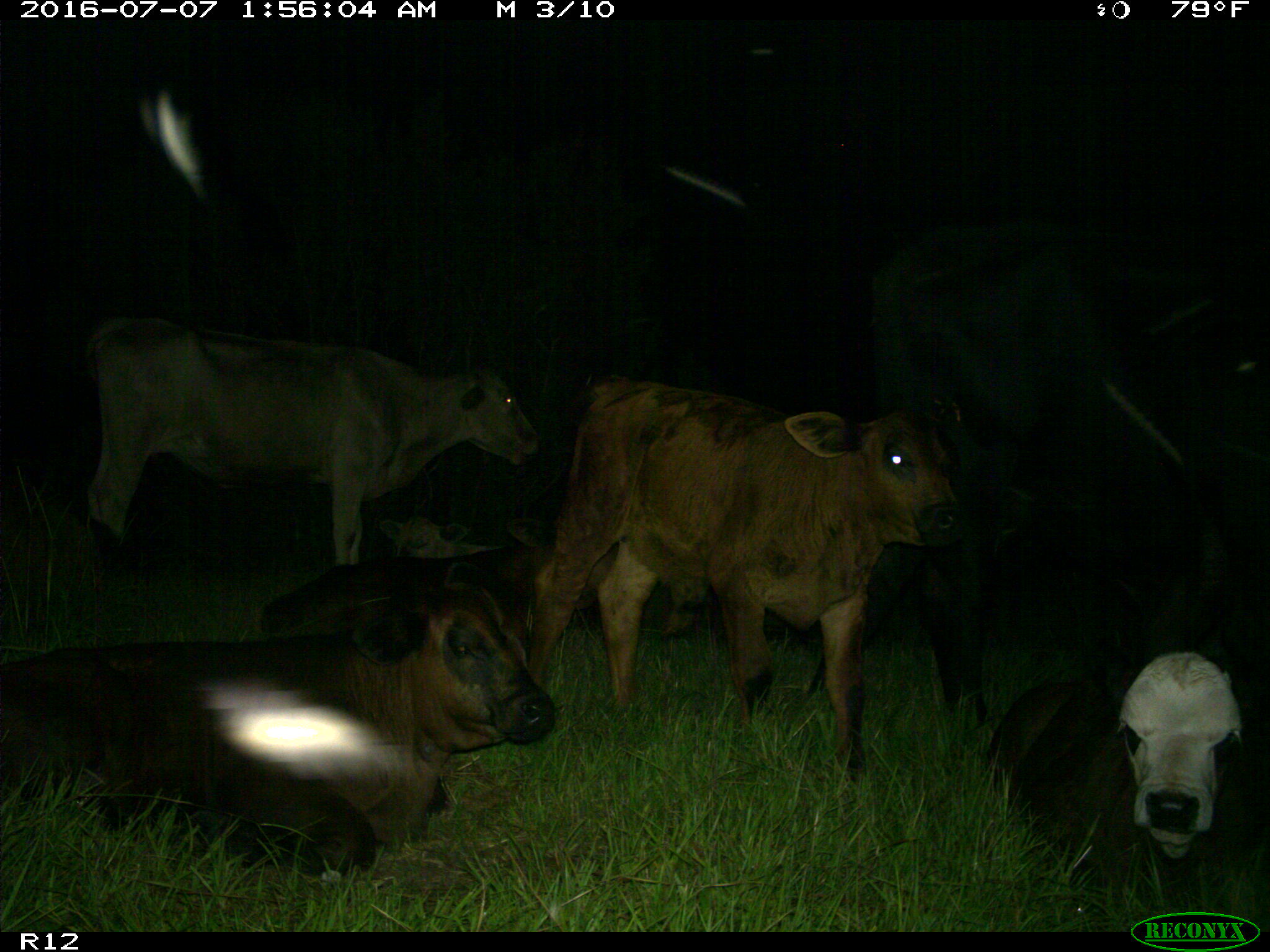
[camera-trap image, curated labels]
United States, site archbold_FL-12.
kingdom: Animalia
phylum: Chordata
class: Mammalia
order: Artiodactyla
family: Bovidae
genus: Bos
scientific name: Bos taurus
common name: domestic cow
Bos taurus (domestic cow).